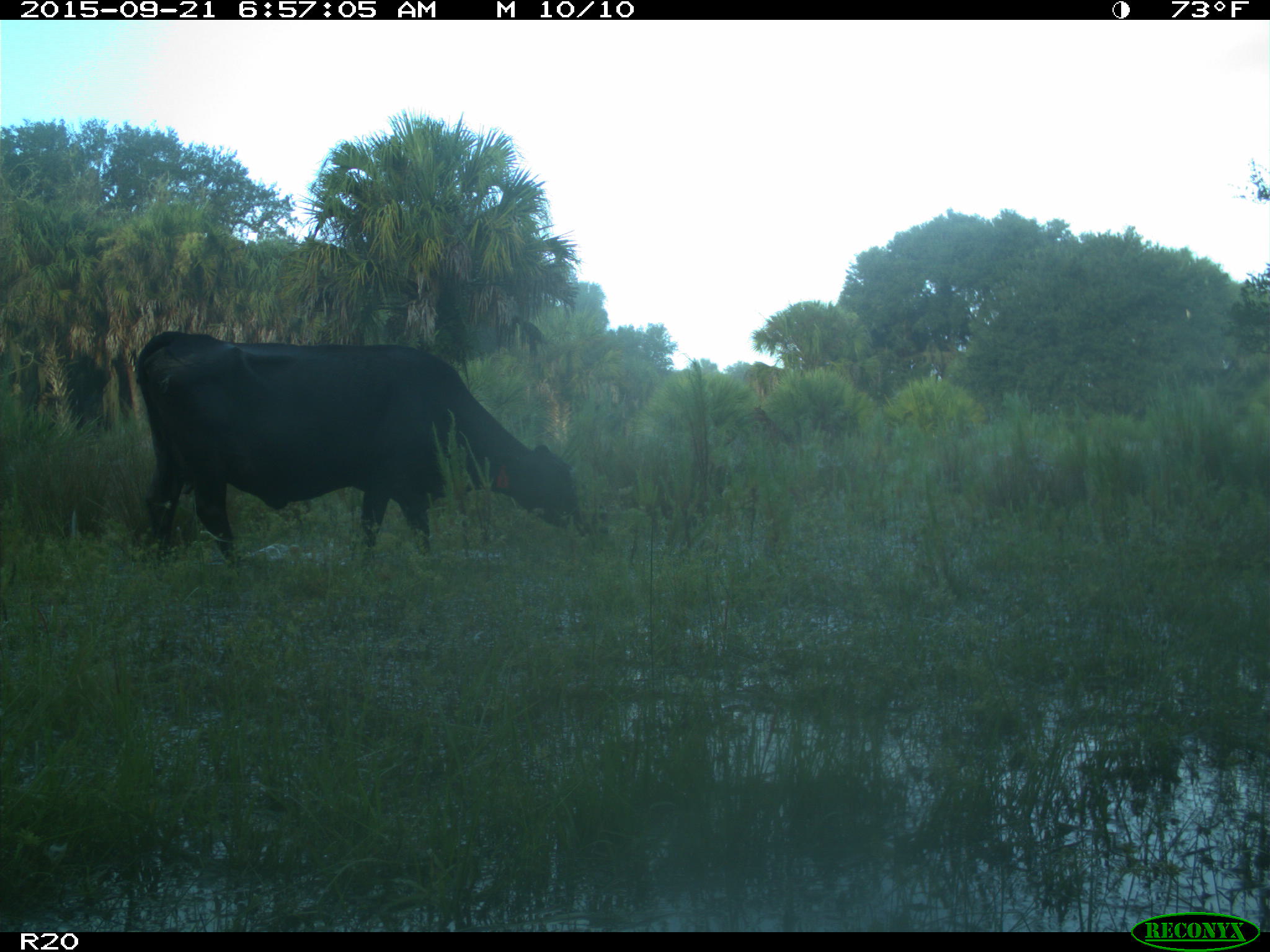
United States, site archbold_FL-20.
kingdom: Animalia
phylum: Chordata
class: Mammalia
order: Artiodactyla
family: Bovidae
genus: Bos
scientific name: Bos taurus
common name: domestic cow